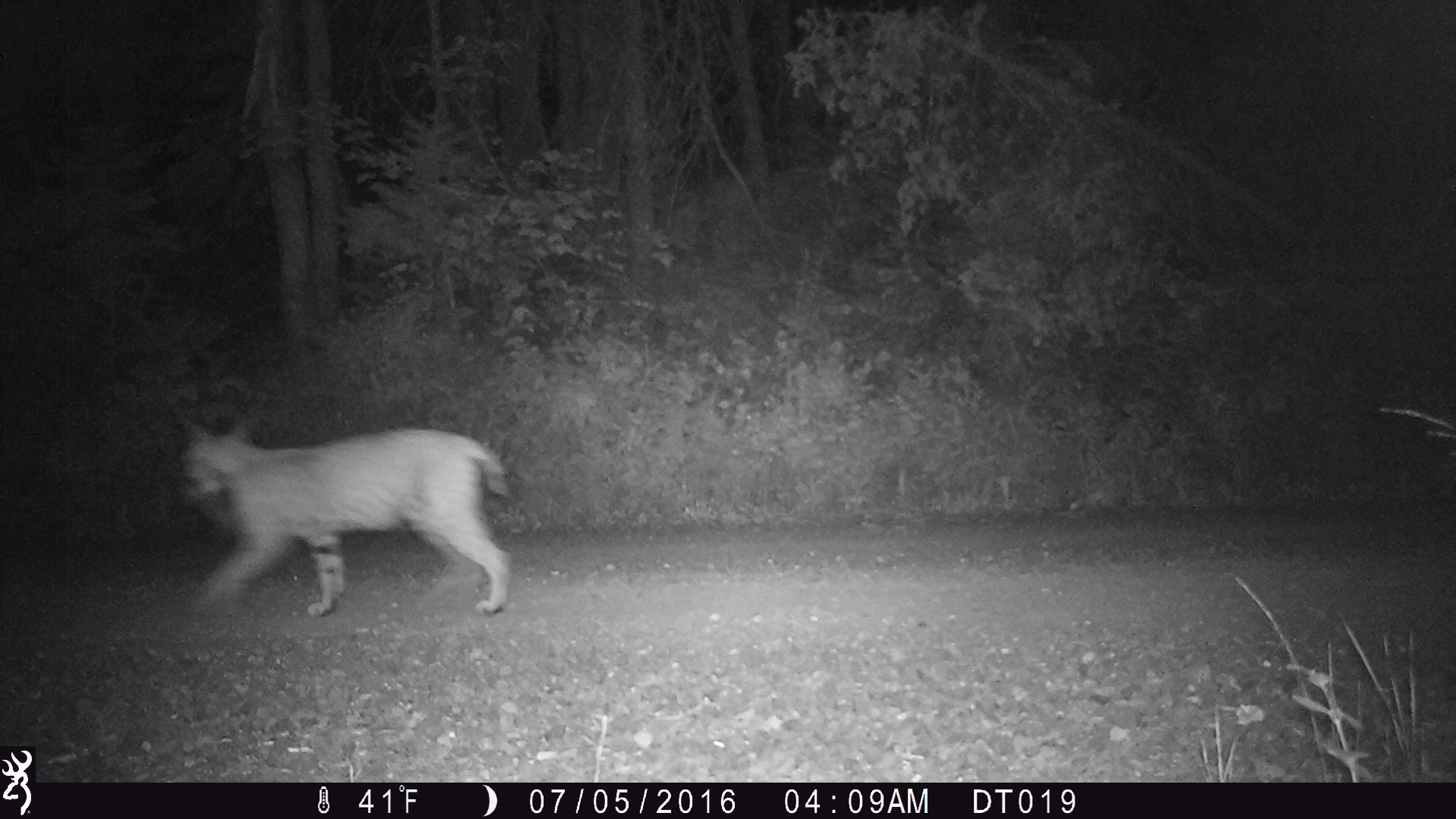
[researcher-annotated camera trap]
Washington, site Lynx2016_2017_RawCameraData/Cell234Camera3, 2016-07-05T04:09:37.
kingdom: Animalia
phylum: Chordata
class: Mammalia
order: Carnivora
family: Felidae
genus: Lynx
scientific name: Lynx rufus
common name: bobcat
Lynx rufus (bobcat). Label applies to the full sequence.